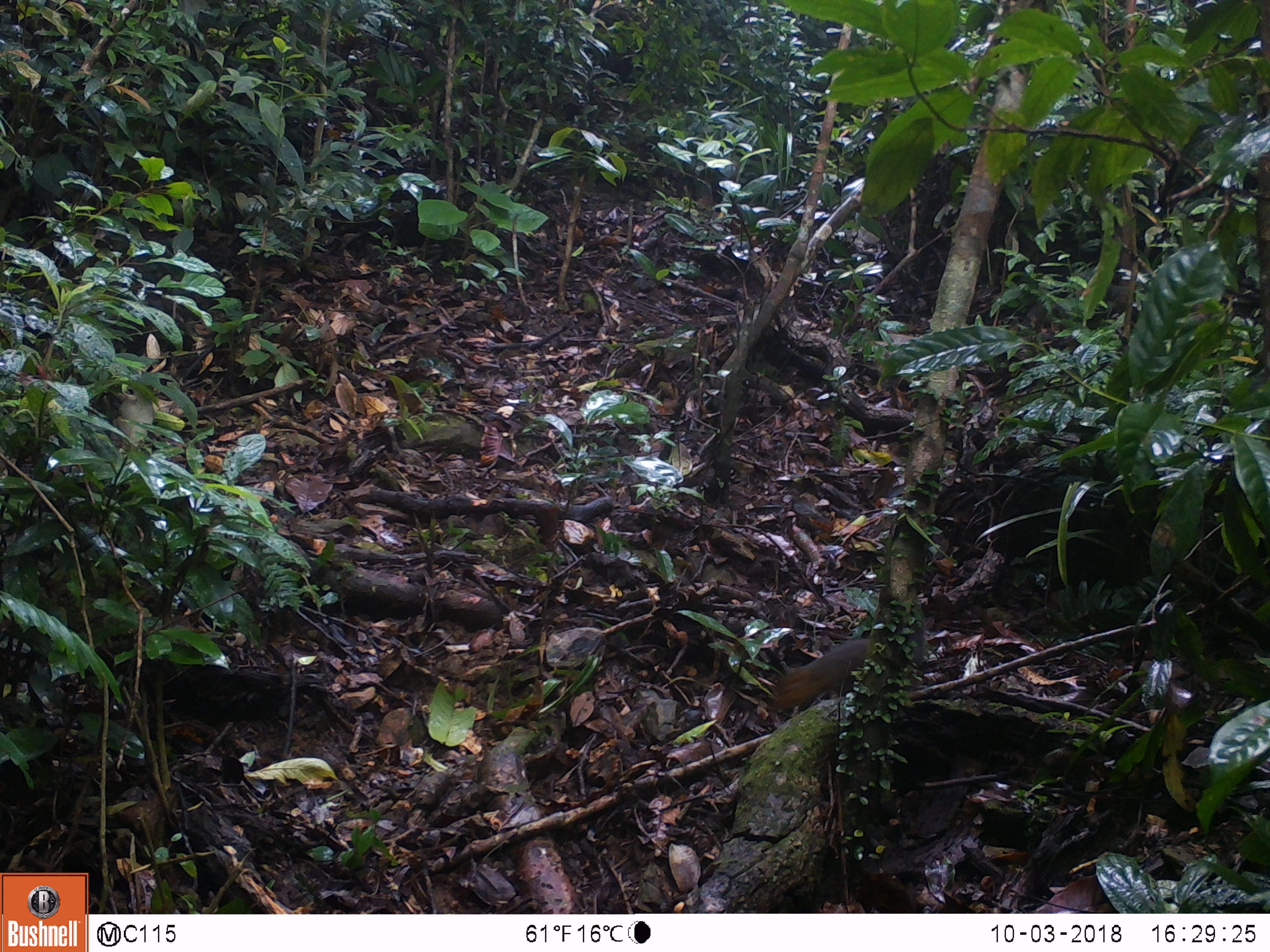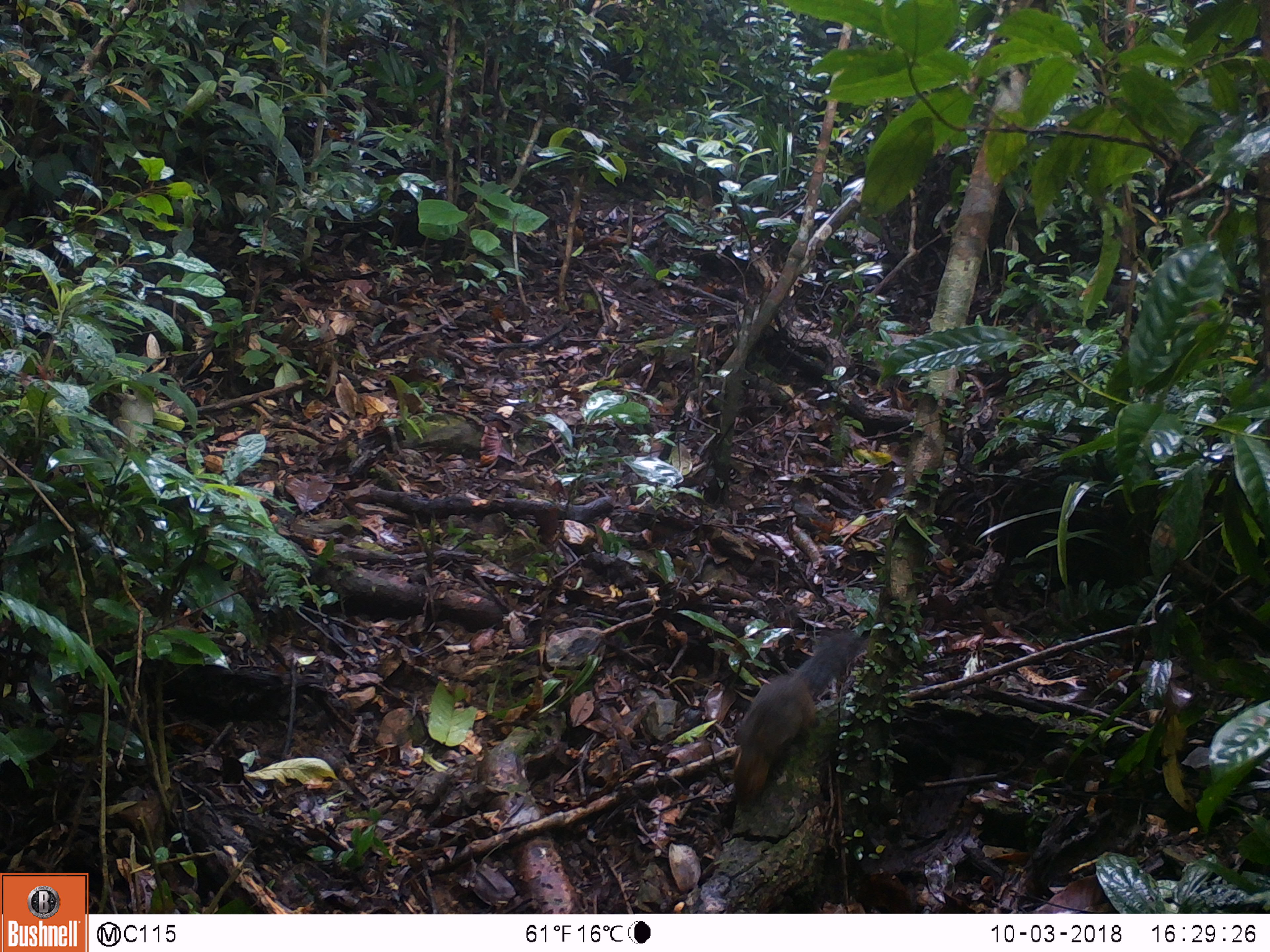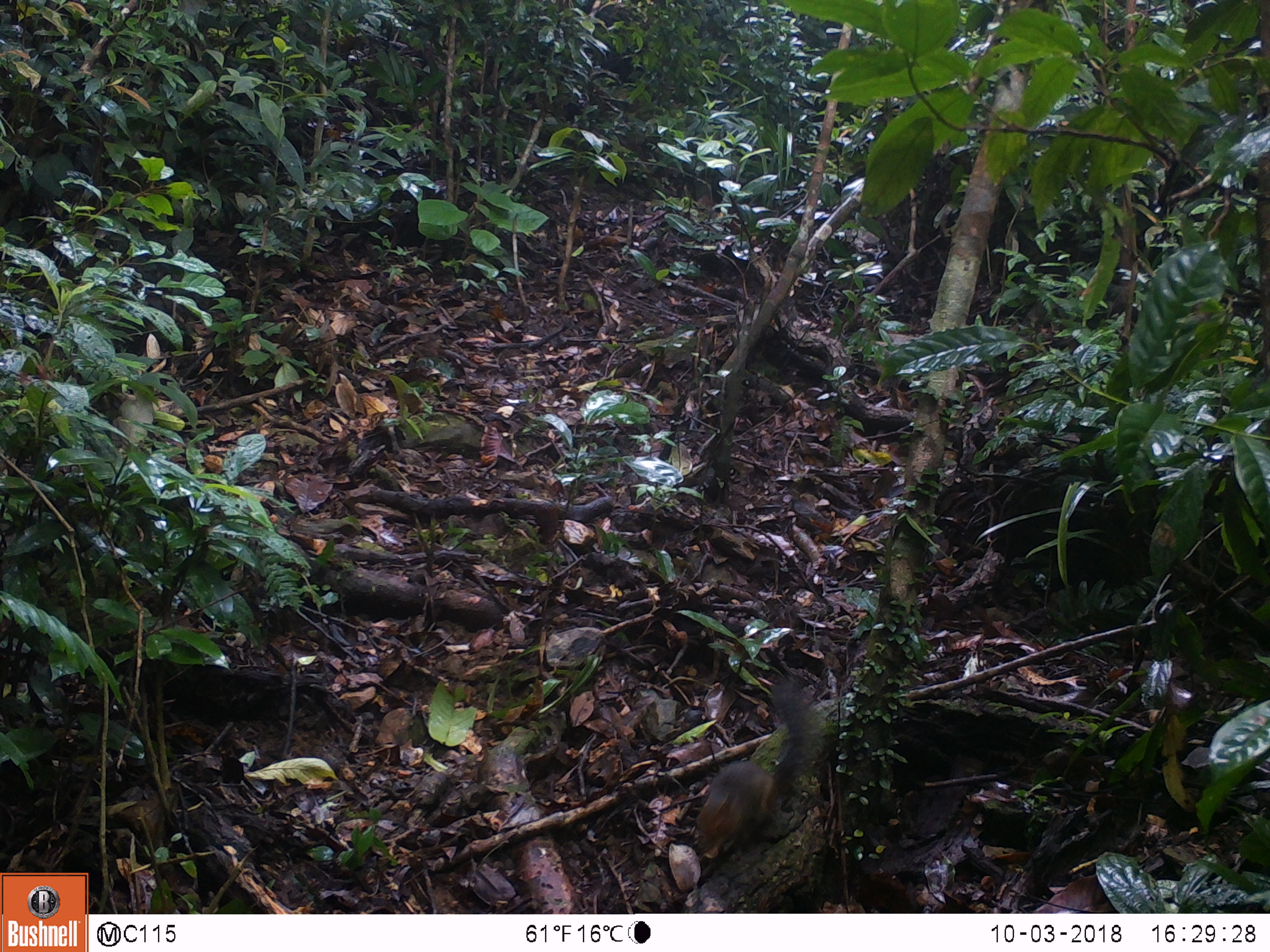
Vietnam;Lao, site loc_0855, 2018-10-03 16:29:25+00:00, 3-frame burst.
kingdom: Animalia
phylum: Chordata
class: Mammalia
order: Rodentia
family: Sciuridae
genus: Dremomys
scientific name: Dremomys rufigenis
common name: red-cheeked squirrel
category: red cheeked squirrel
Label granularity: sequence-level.